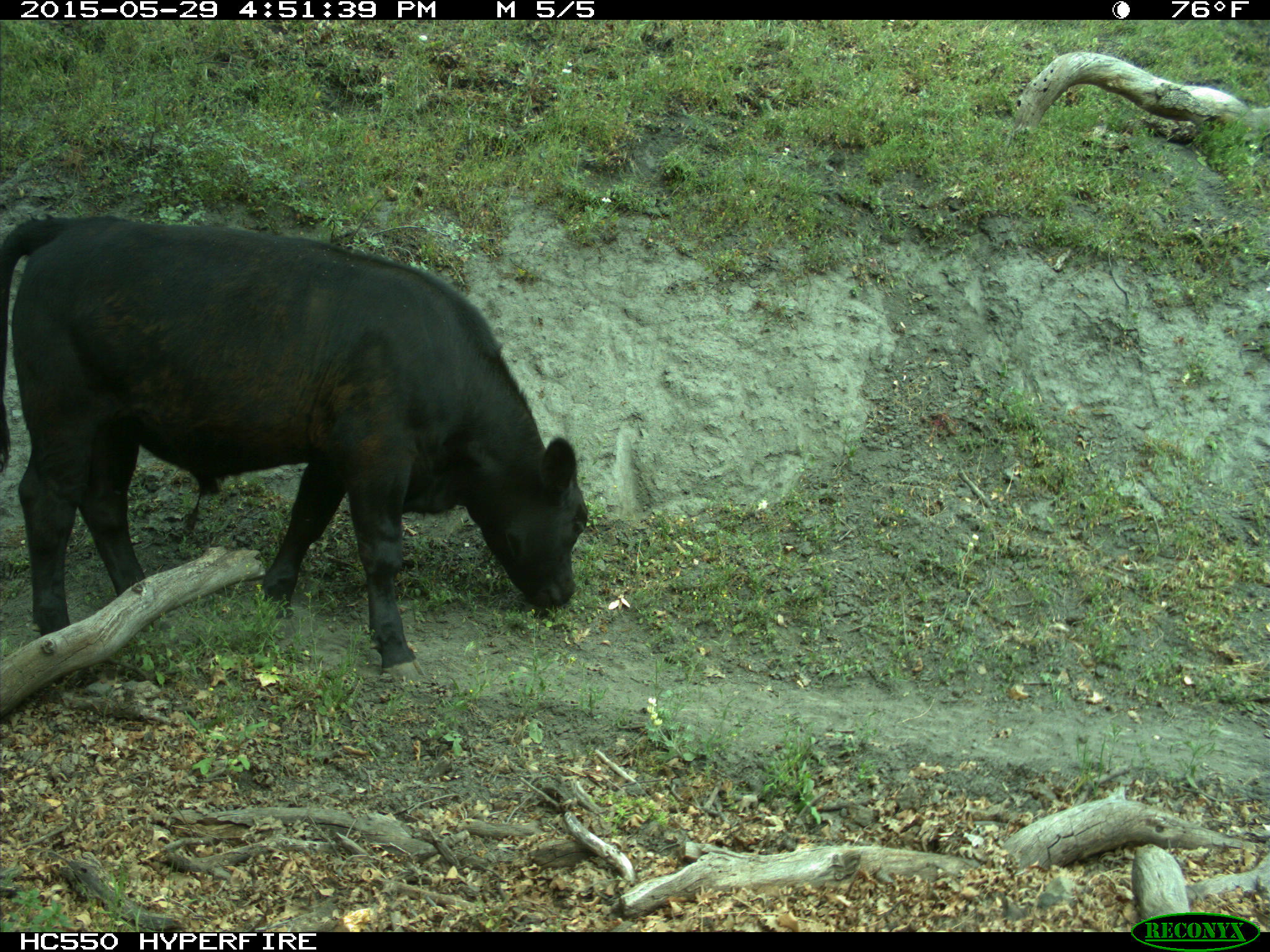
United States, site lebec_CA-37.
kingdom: Animalia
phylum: Chordata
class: Mammalia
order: Artiodactyla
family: Bovidae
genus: Bos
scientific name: Bos taurus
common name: domestic cow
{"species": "Bos taurus (domestic cow)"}